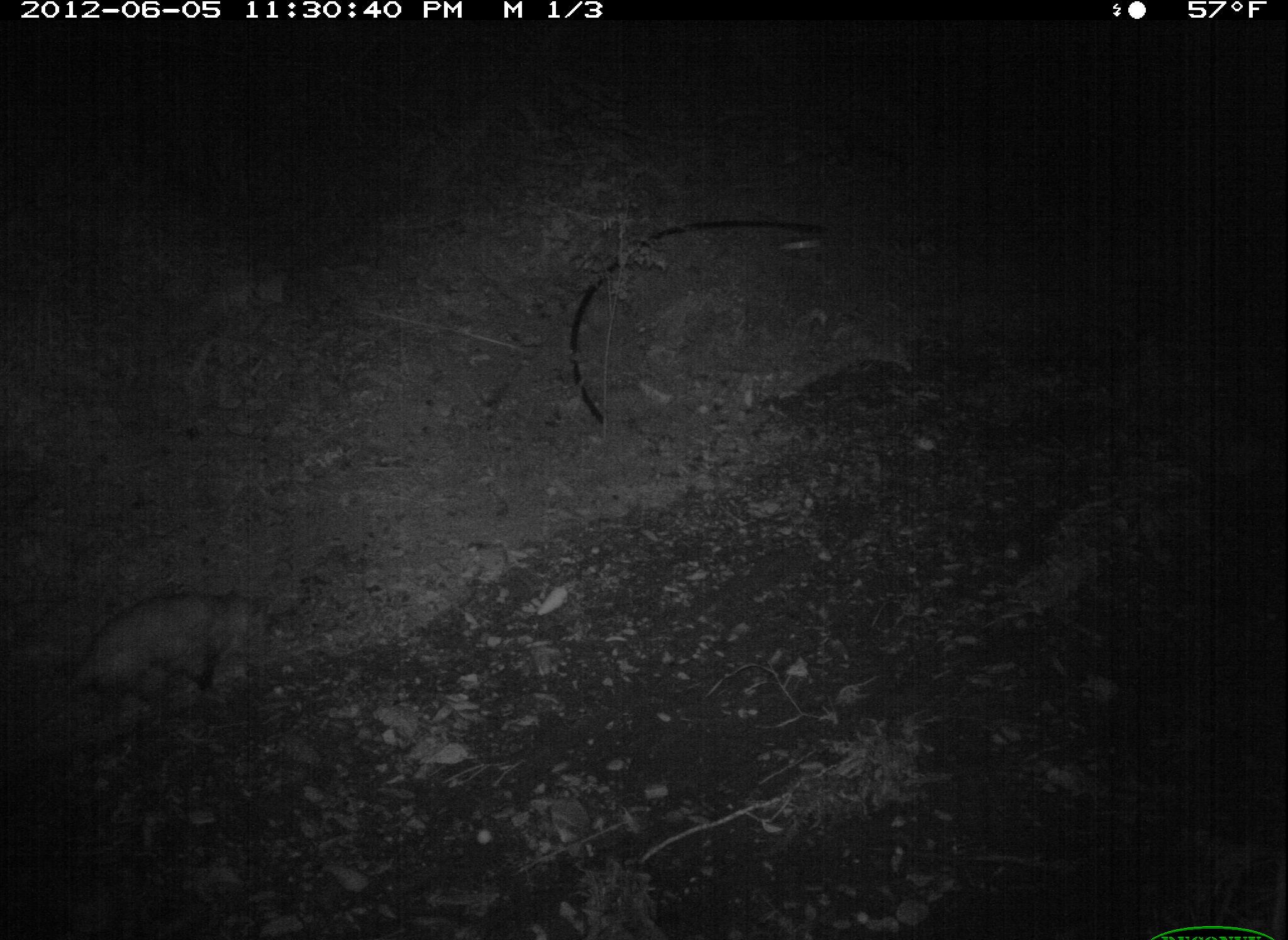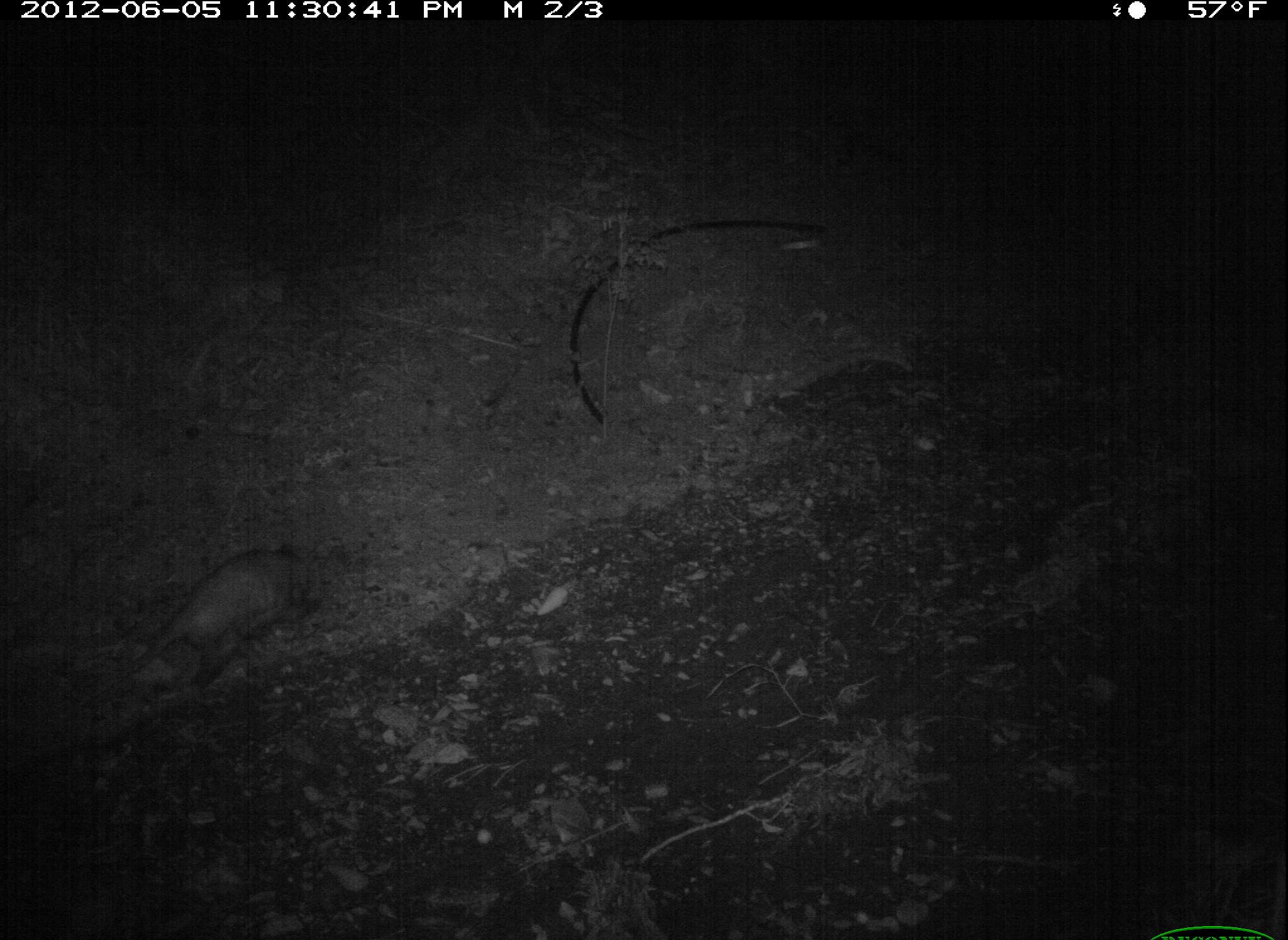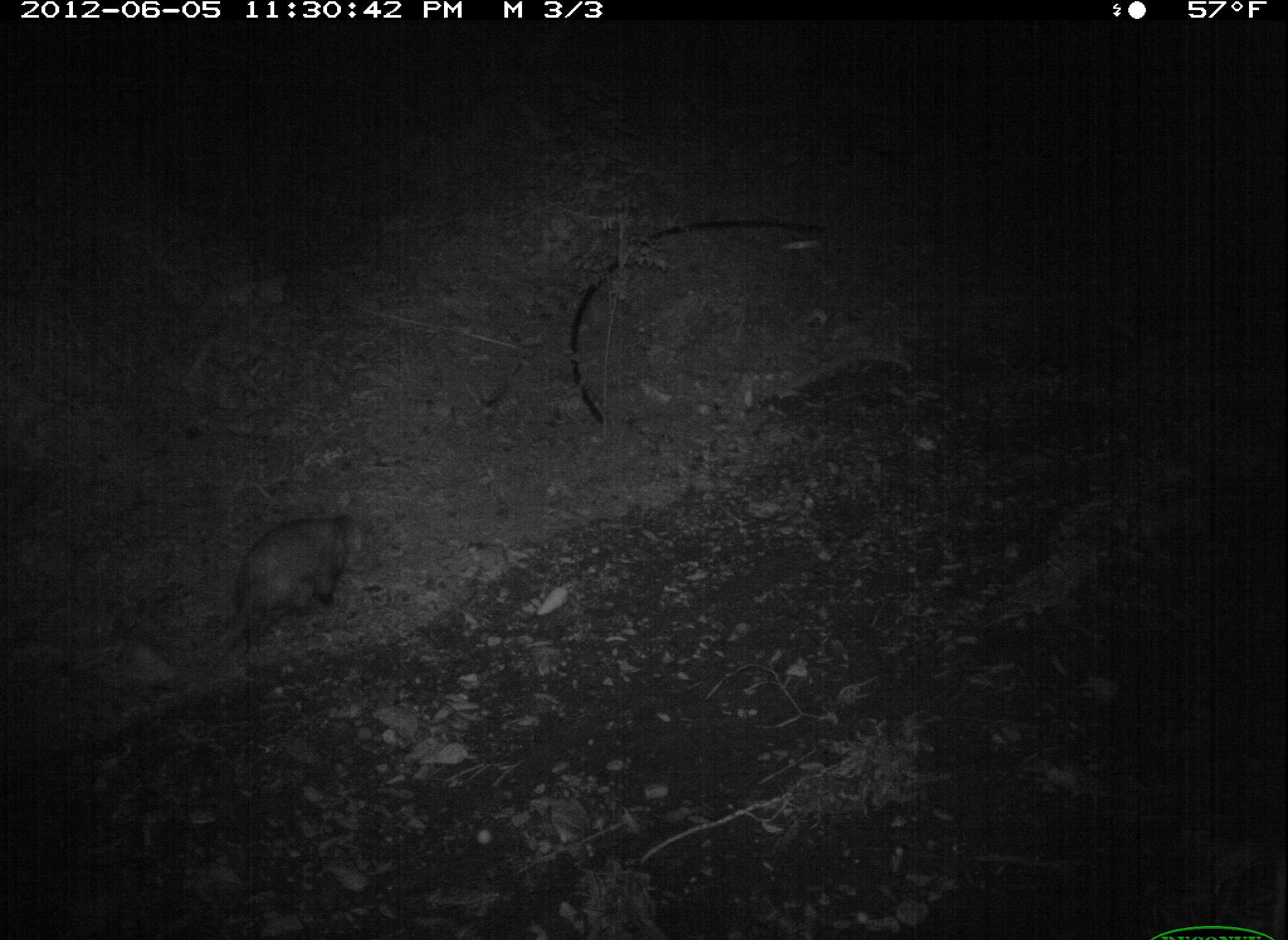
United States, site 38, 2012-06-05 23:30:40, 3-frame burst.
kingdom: Animalia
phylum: Chordata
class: Mammalia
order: Didelphimorphia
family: Didelphidae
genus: Didelphis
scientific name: Didelphis virginiana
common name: virginia opossum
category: opossum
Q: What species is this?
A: Opossum (virginia opossum) (Didelphis virginiana).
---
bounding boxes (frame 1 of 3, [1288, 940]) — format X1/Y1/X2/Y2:
opossum: 14/572/304/733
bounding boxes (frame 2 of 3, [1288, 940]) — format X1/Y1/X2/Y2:
opossum: 105/530/332/699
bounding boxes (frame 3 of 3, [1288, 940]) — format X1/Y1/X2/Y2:
opossum: 190/488/399/681